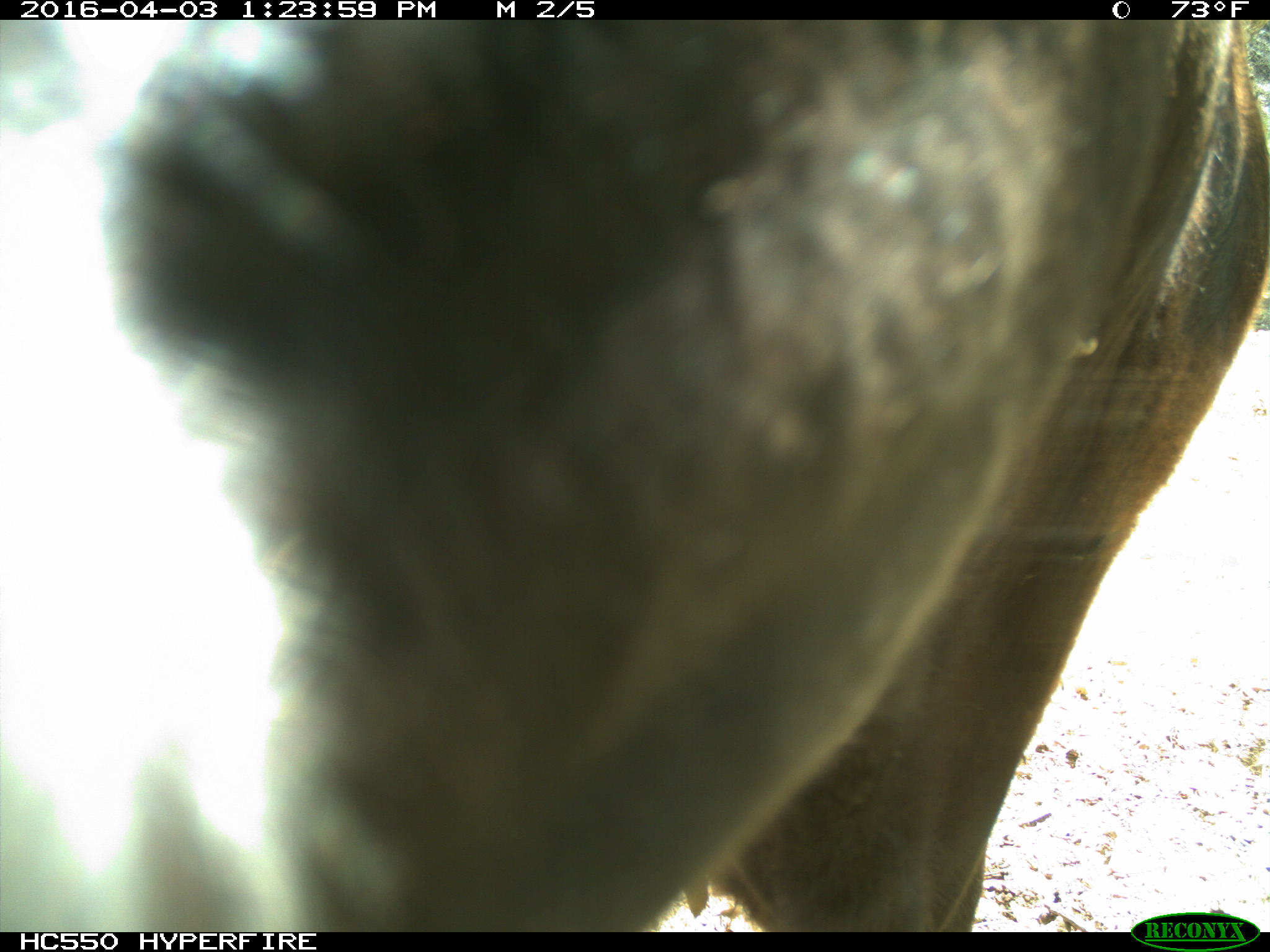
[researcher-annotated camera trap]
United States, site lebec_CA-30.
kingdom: Animalia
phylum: Chordata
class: Mammalia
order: Artiodactyla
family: Bovidae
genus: Bos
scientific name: Bos taurus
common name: domestic cow